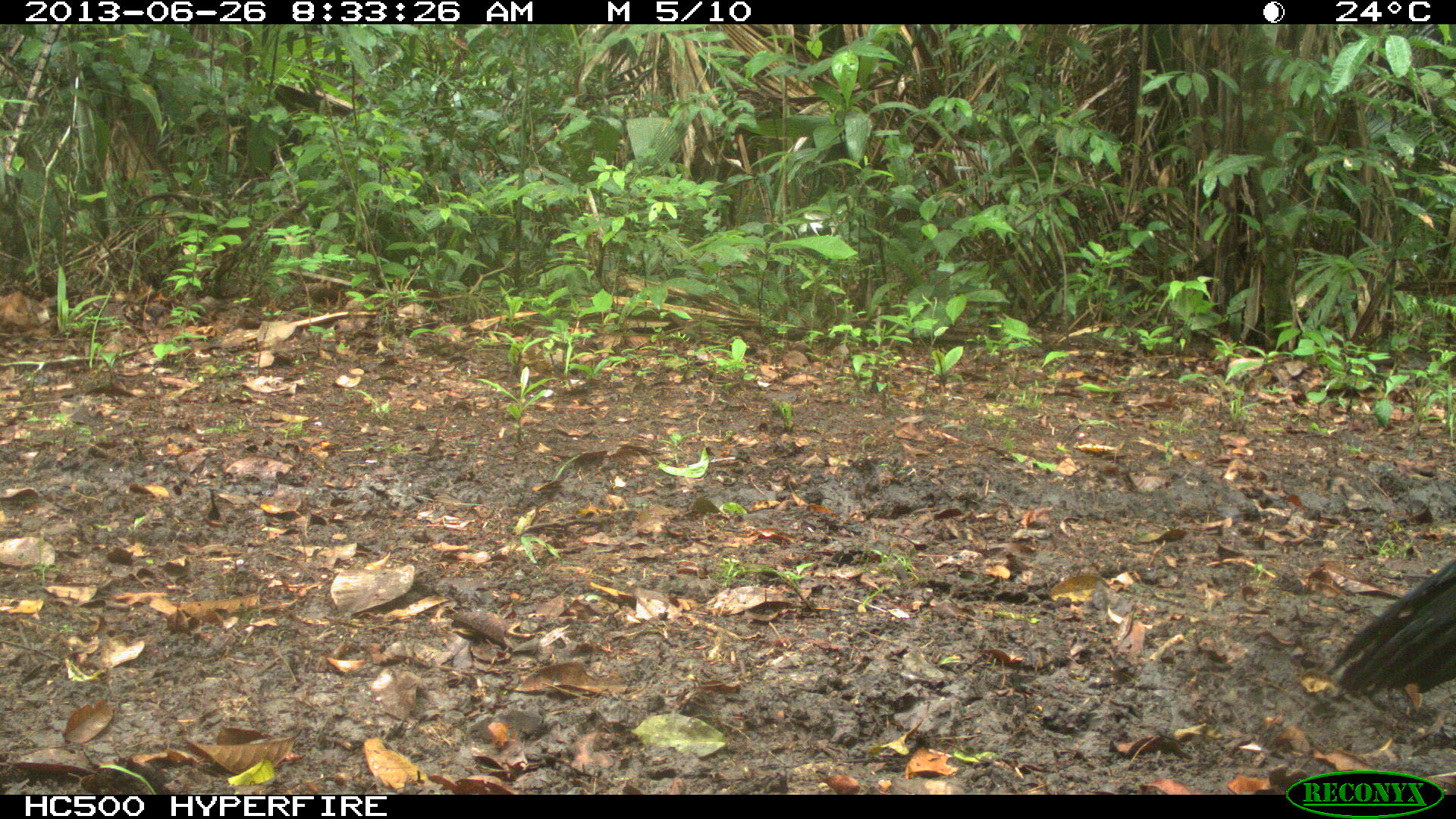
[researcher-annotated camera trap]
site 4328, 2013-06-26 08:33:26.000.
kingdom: Animalia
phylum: Chordata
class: Aves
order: Galliformes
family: Cracidae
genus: Crax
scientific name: Crax rubra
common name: great curassow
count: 1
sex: male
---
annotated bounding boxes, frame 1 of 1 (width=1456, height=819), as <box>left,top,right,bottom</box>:
crax rubra: <box>1326,559,1456,692</box>